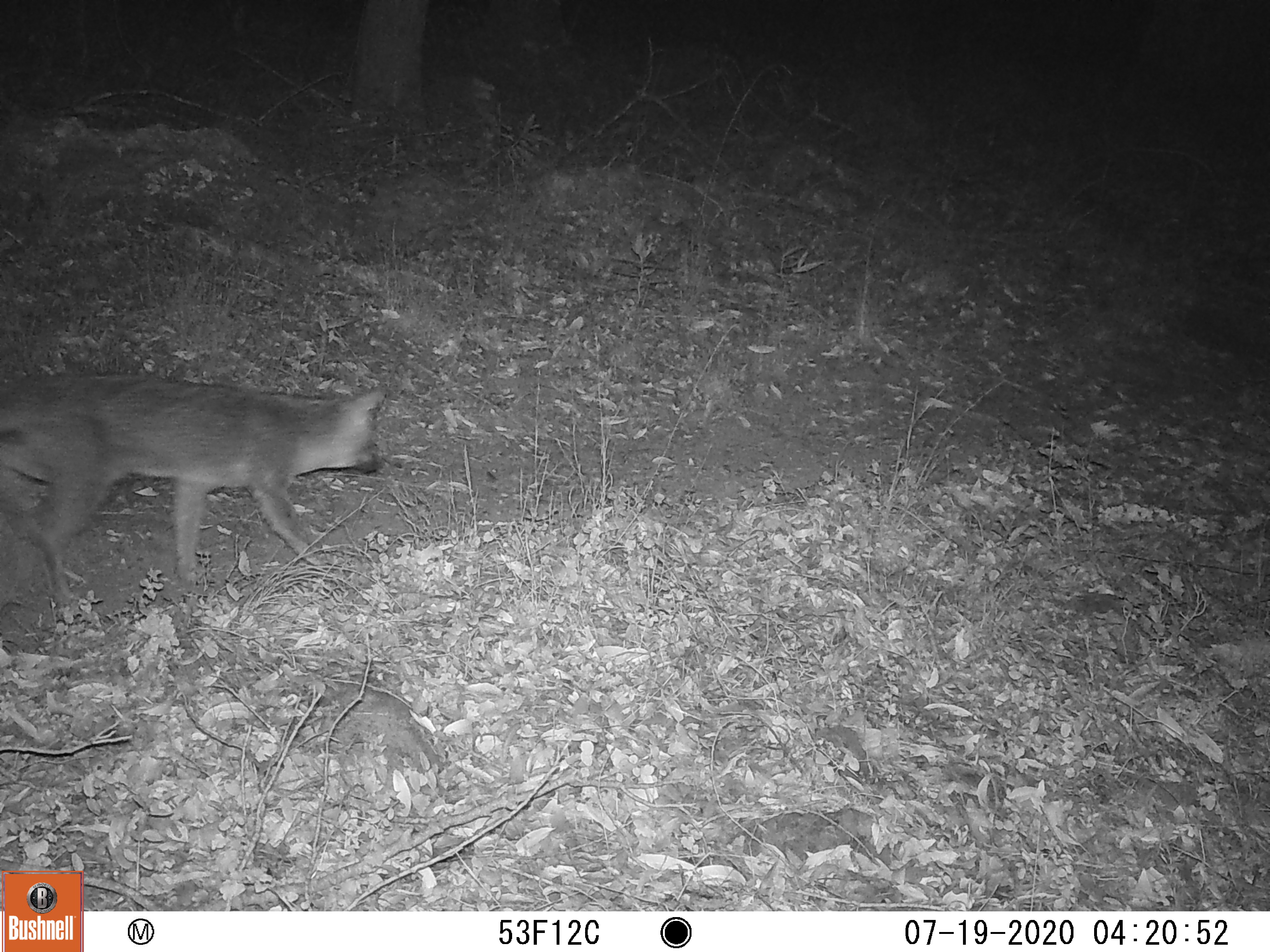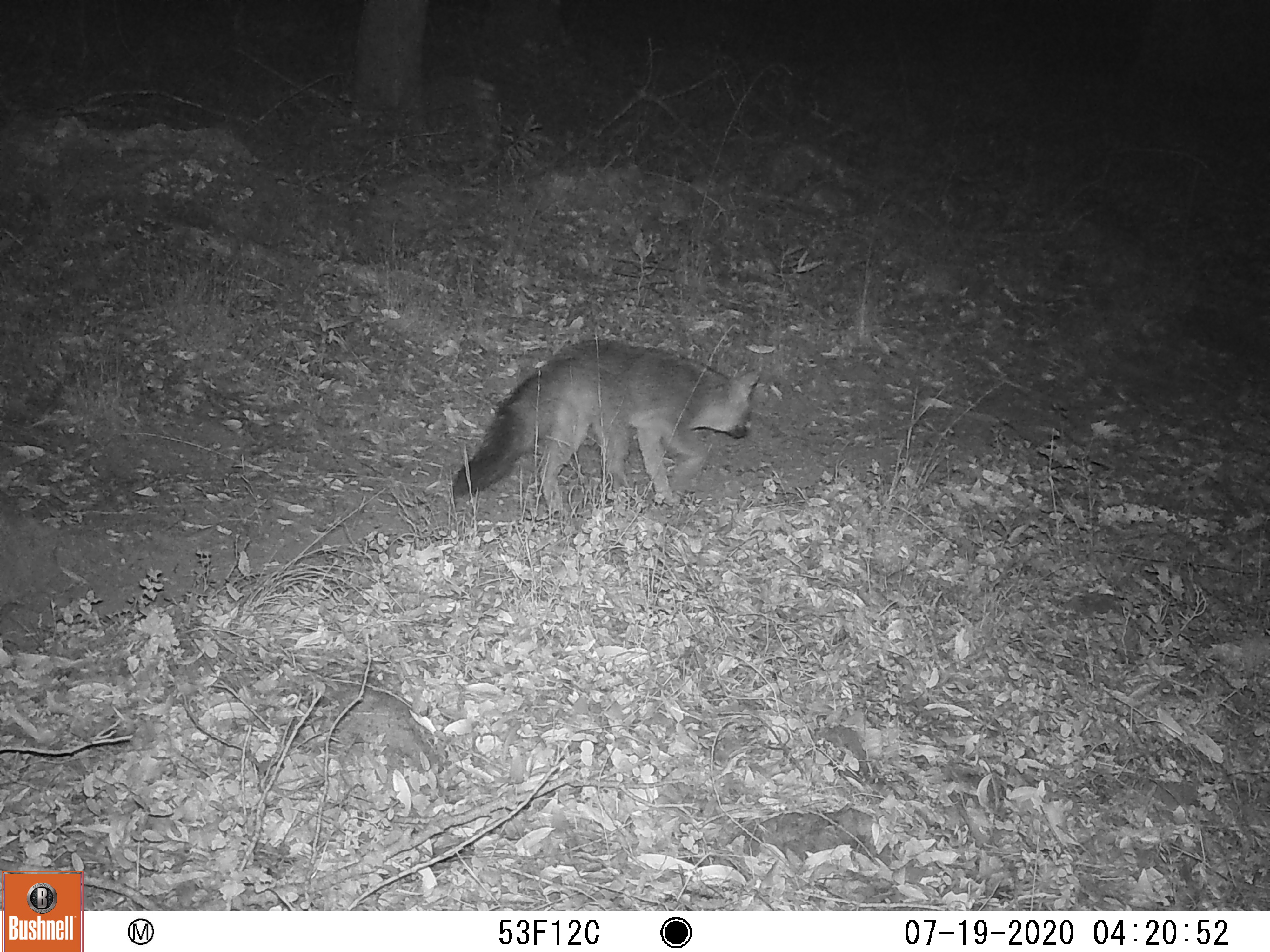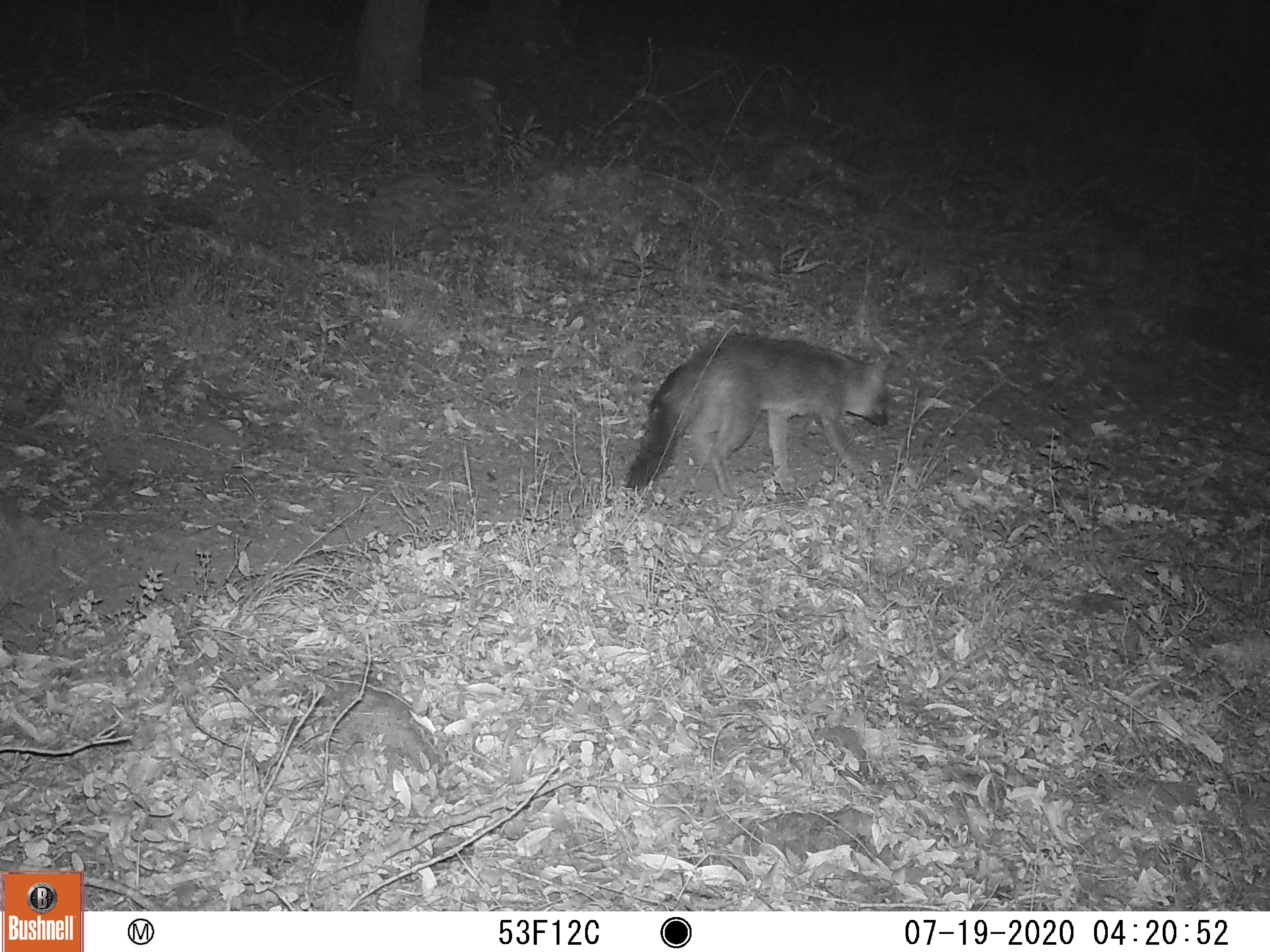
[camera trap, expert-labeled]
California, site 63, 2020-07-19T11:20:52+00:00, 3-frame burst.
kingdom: Animalia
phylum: Chordata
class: Mammalia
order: Carnivora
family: Canidae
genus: Urocyon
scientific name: Urocyon cinereoargenteus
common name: gray fox